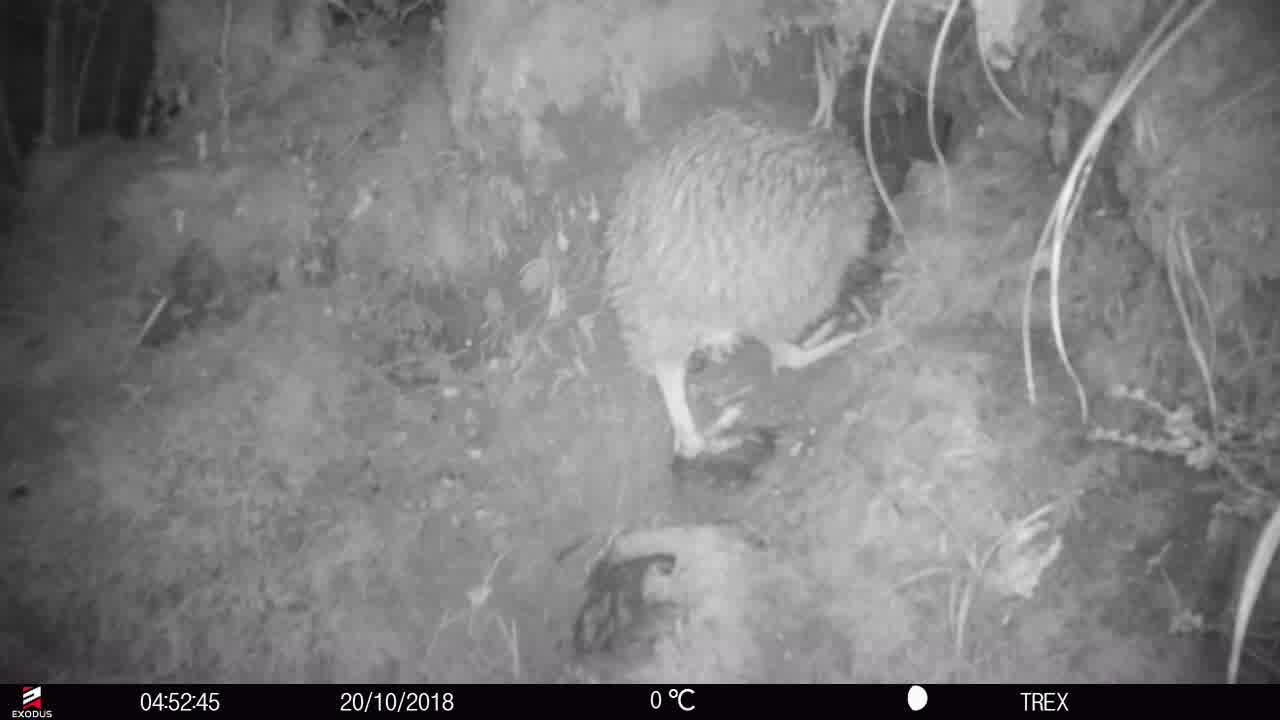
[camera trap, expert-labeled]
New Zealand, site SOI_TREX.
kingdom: Animalia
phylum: Chordata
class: Aves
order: Apterygiformes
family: Apterygidae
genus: Apteryx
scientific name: Apteryx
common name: kiwi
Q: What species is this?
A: Kiwi (Apteryx).